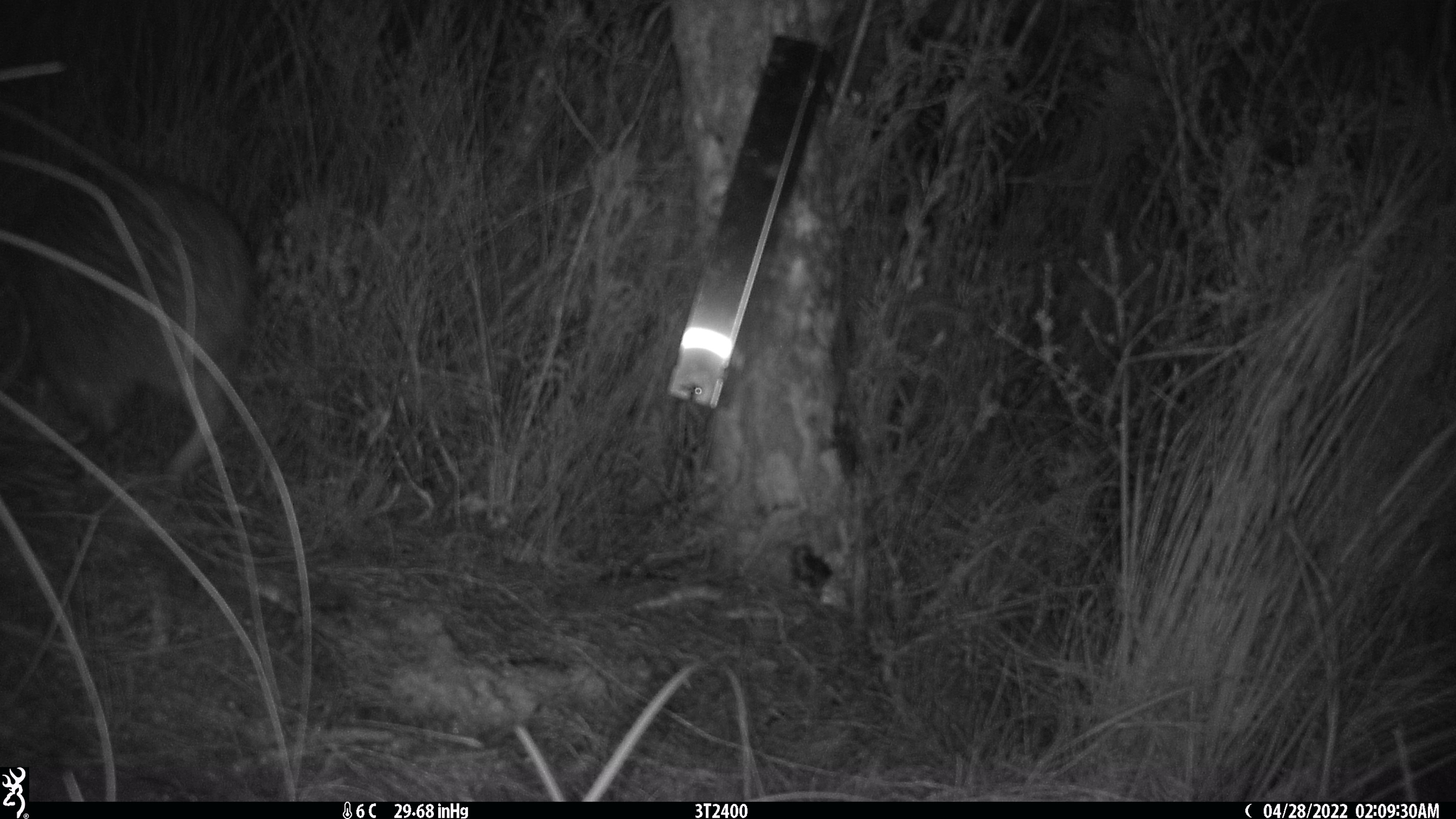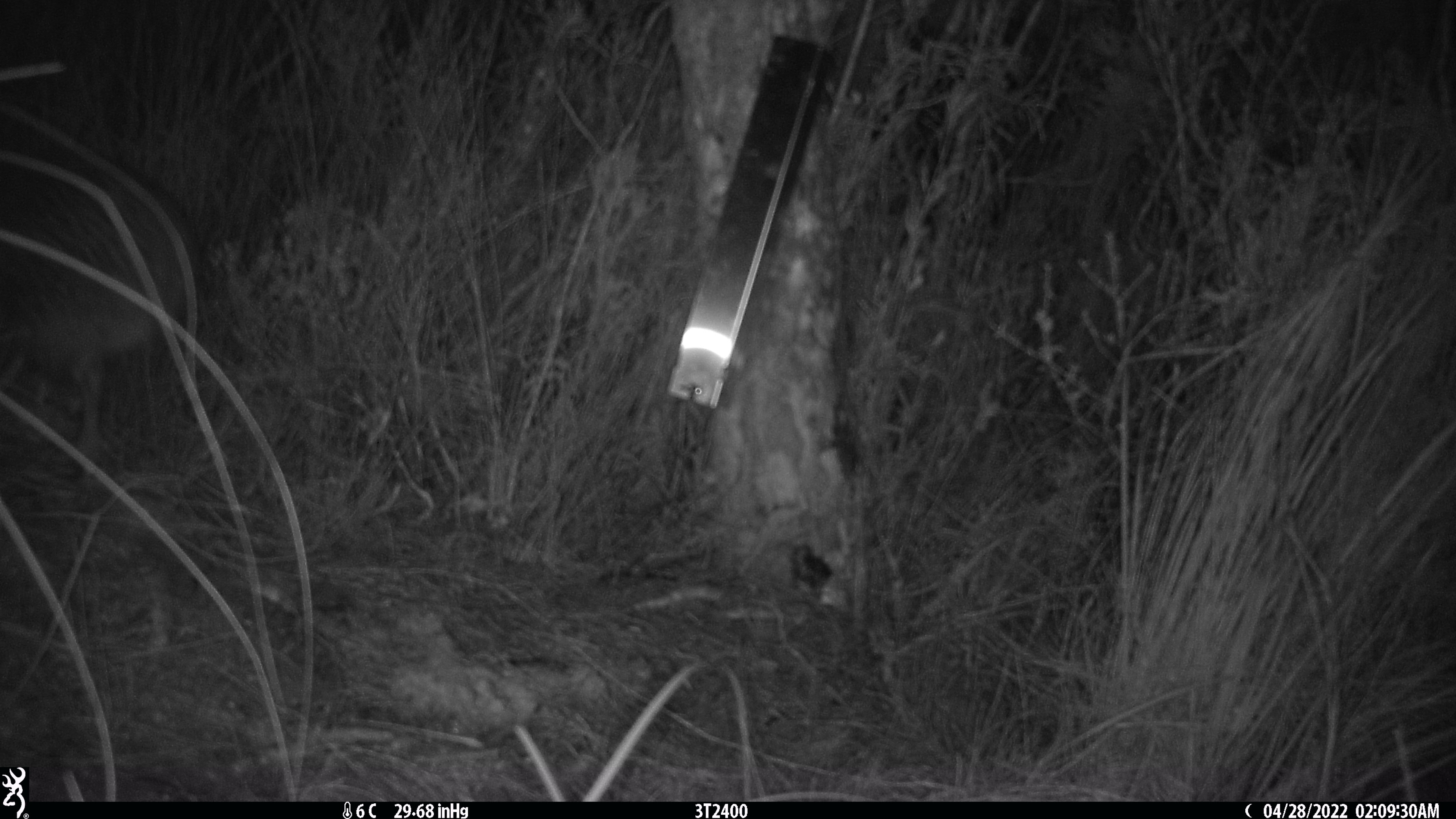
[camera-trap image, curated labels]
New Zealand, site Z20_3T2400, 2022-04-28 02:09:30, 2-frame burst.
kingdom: Animalia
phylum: Chordata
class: Aves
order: Apterygiformes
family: Apterygidae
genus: Apteryx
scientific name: Apteryx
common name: kiwi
Kiwi (Apteryx).